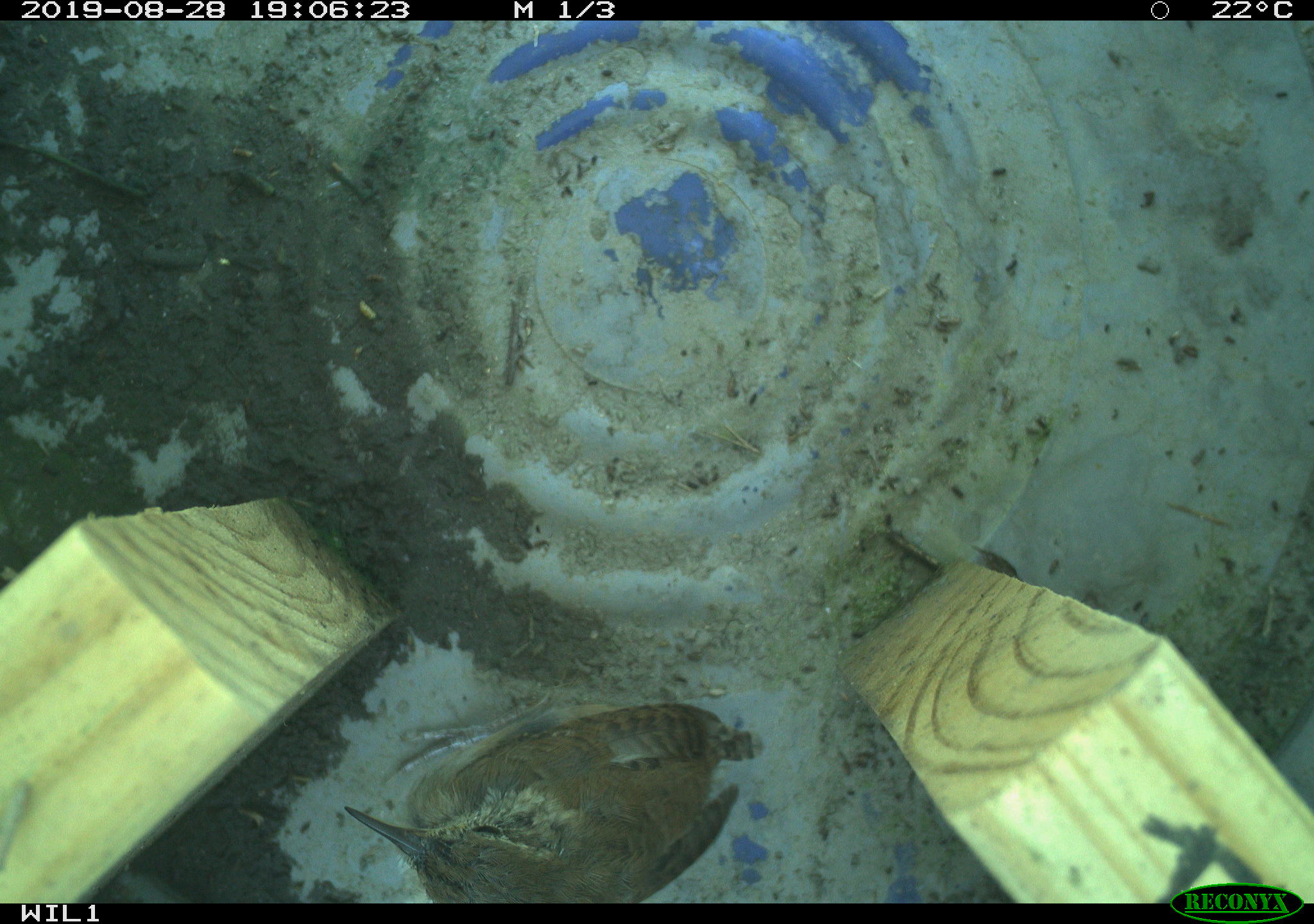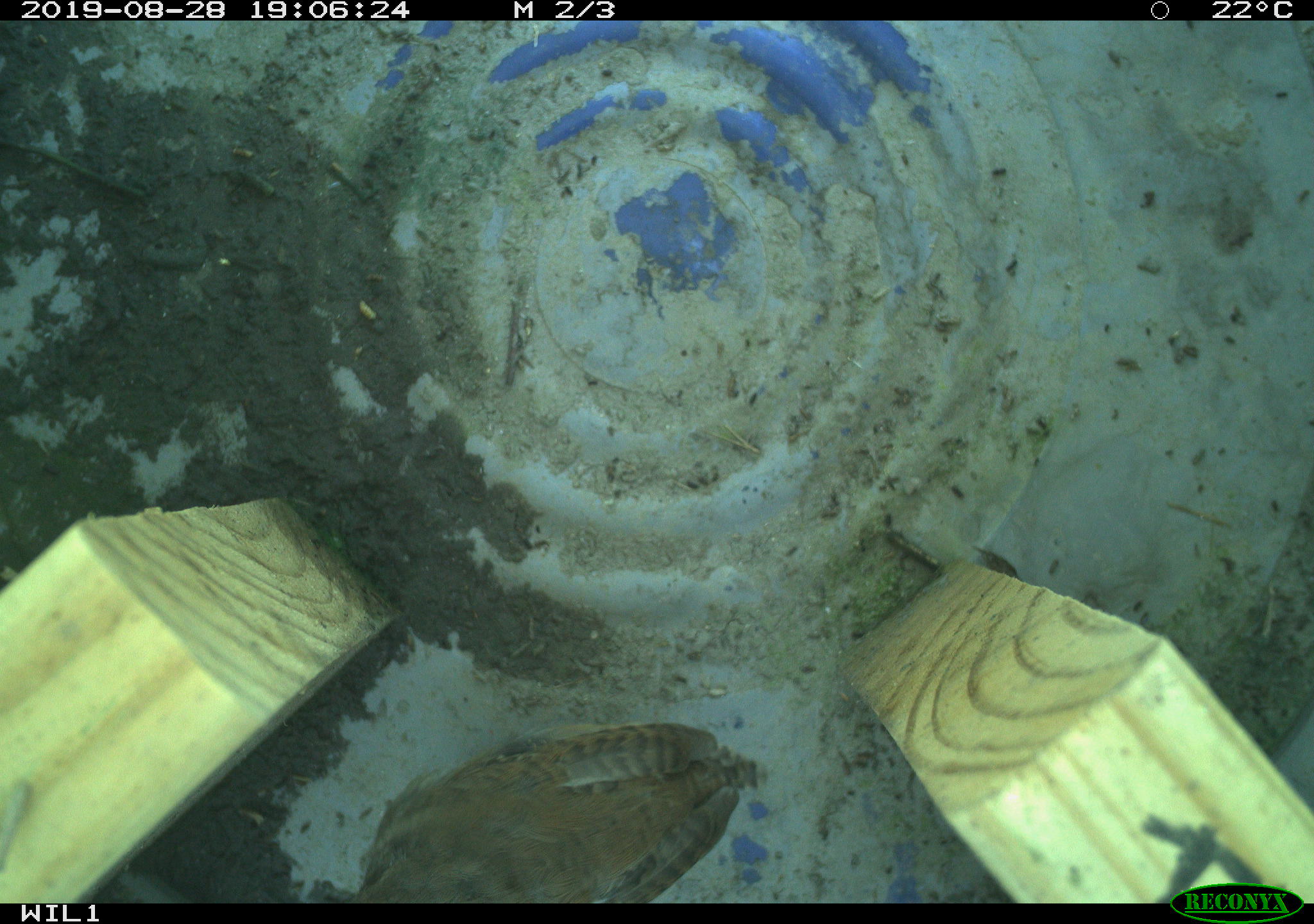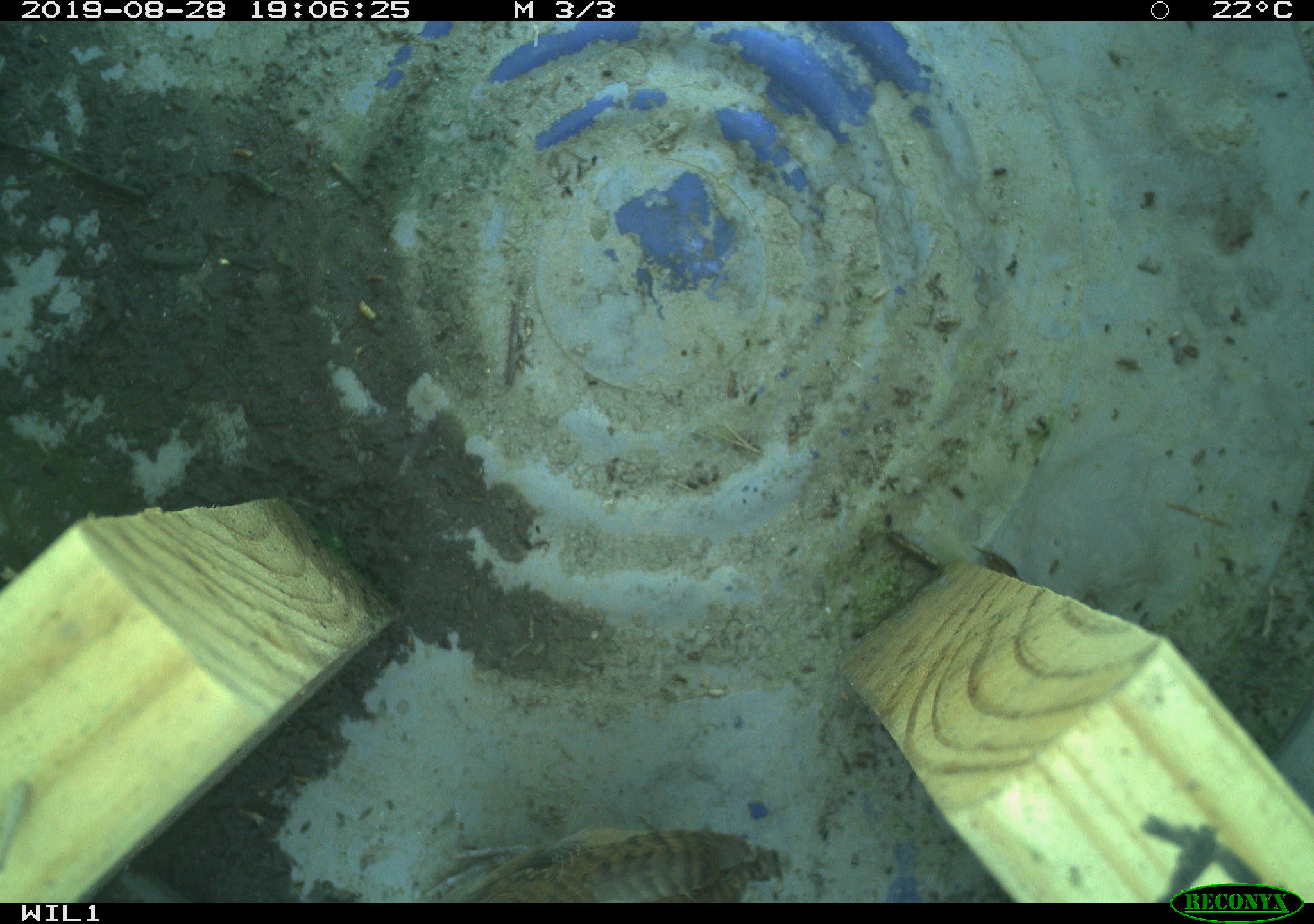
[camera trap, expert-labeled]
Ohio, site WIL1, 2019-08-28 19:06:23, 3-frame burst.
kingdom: Animalia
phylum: Chordata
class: Aves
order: Passeriformes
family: Troglodytidae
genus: Troglodytes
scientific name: Troglodytes aedon aedon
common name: northern house wren